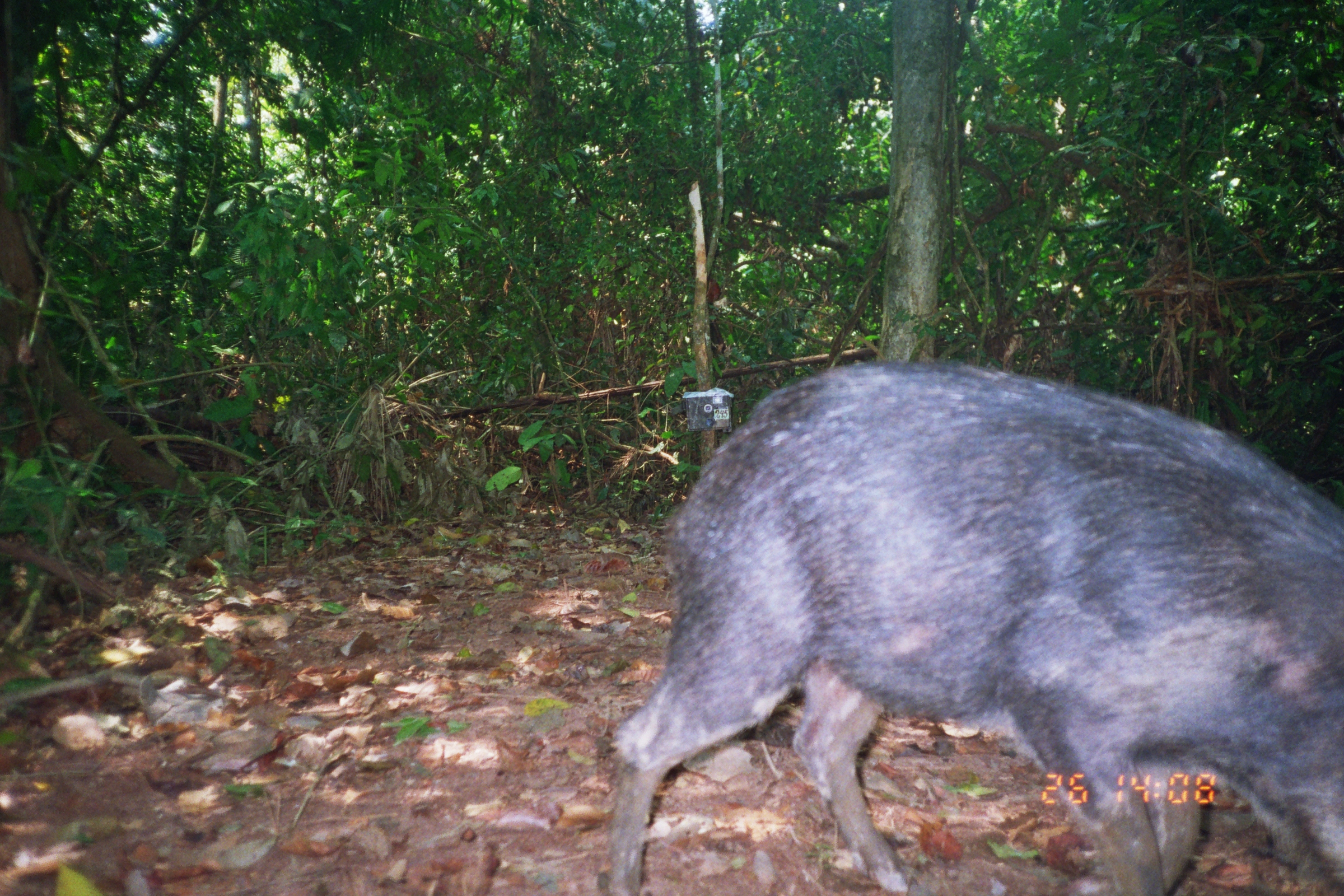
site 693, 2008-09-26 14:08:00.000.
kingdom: Animalia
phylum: Chordata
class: Mammalia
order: Artiodactyla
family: Tayassuidae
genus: Tayassu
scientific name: Tayassu pecari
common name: white-lipped peccary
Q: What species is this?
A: Tayassu pecari (white-lipped peccary).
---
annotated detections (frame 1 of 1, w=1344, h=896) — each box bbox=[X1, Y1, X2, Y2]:
tayassu pecari: bbox=[604, 356, 1343, 895]